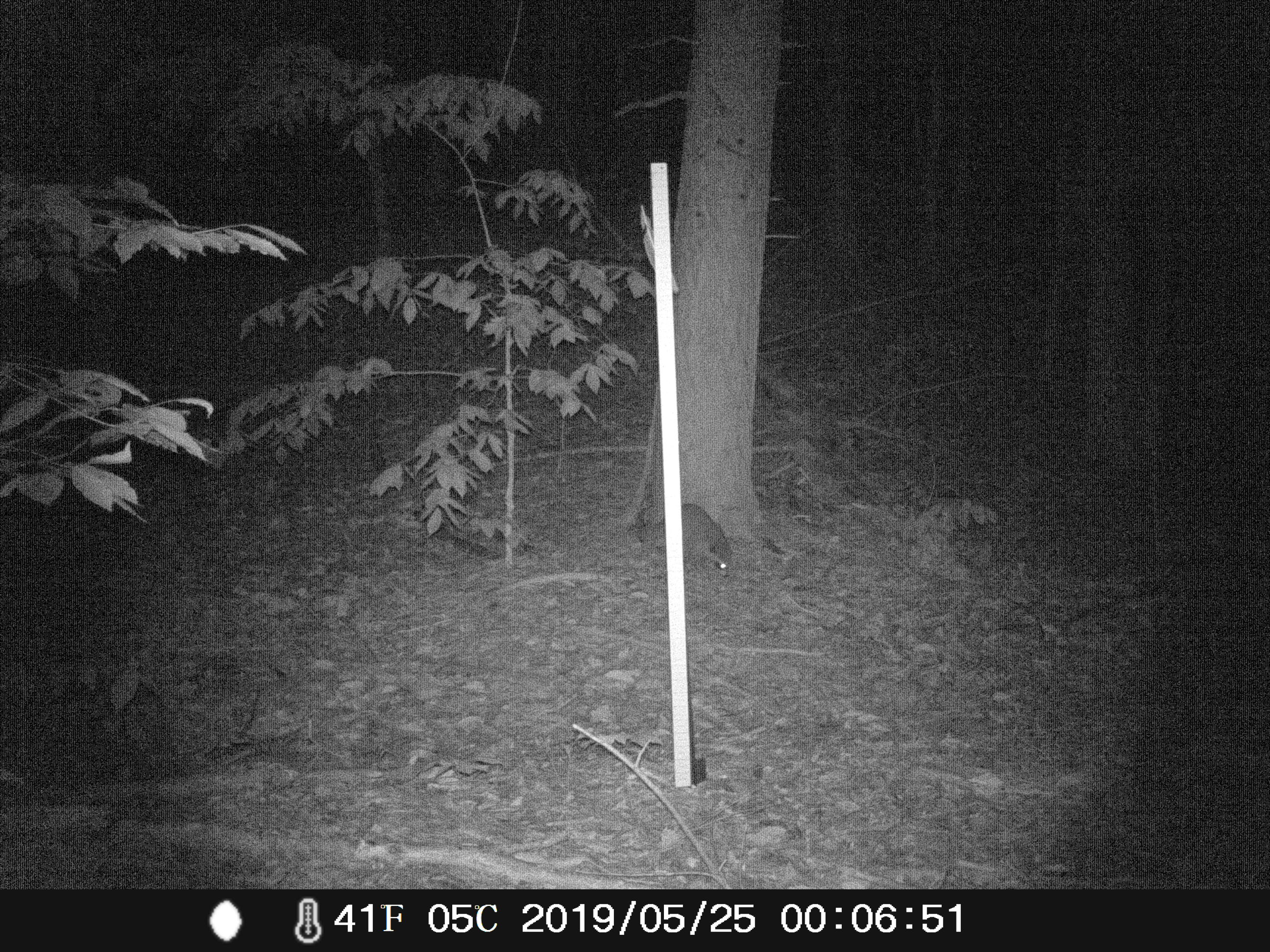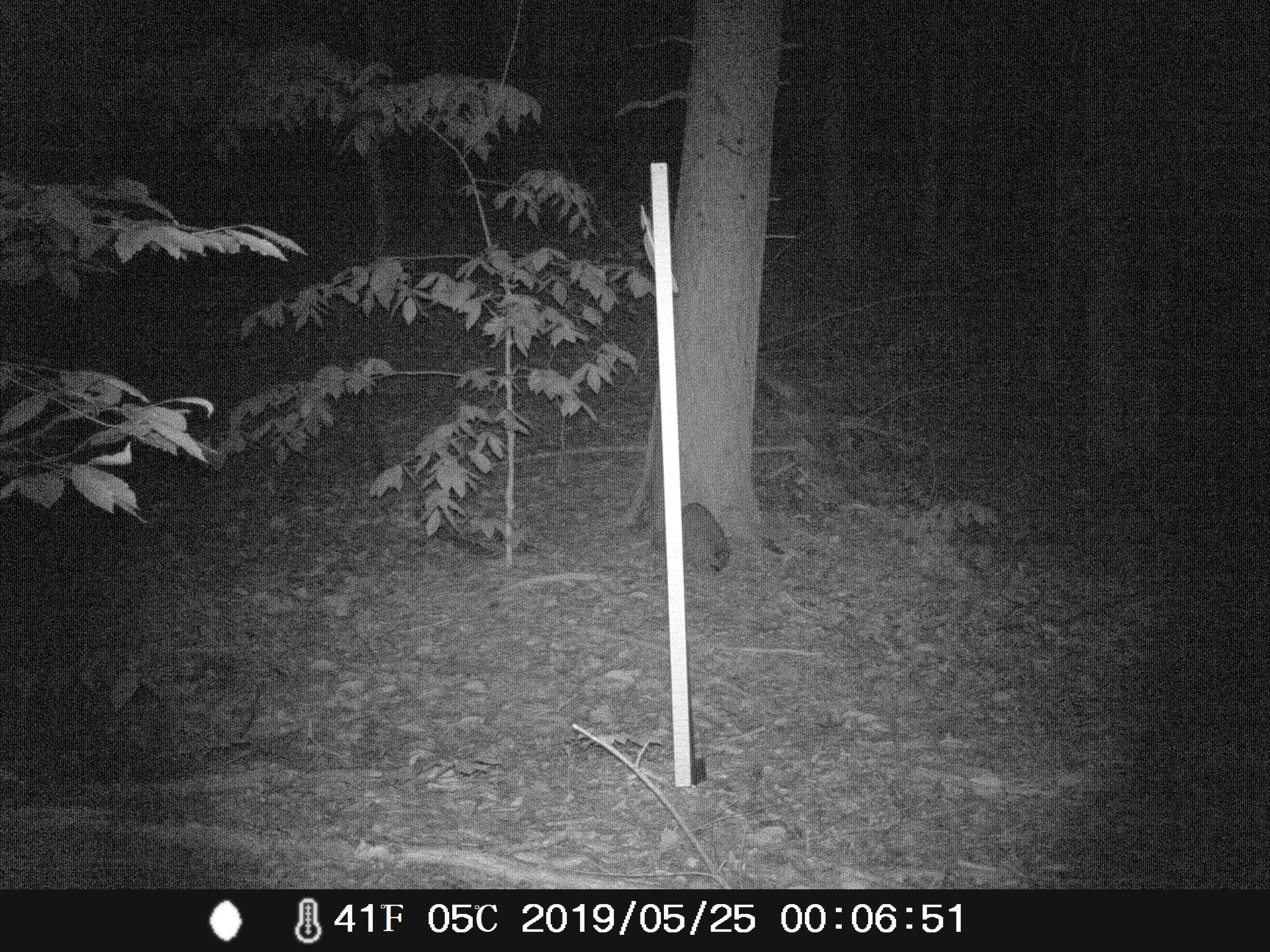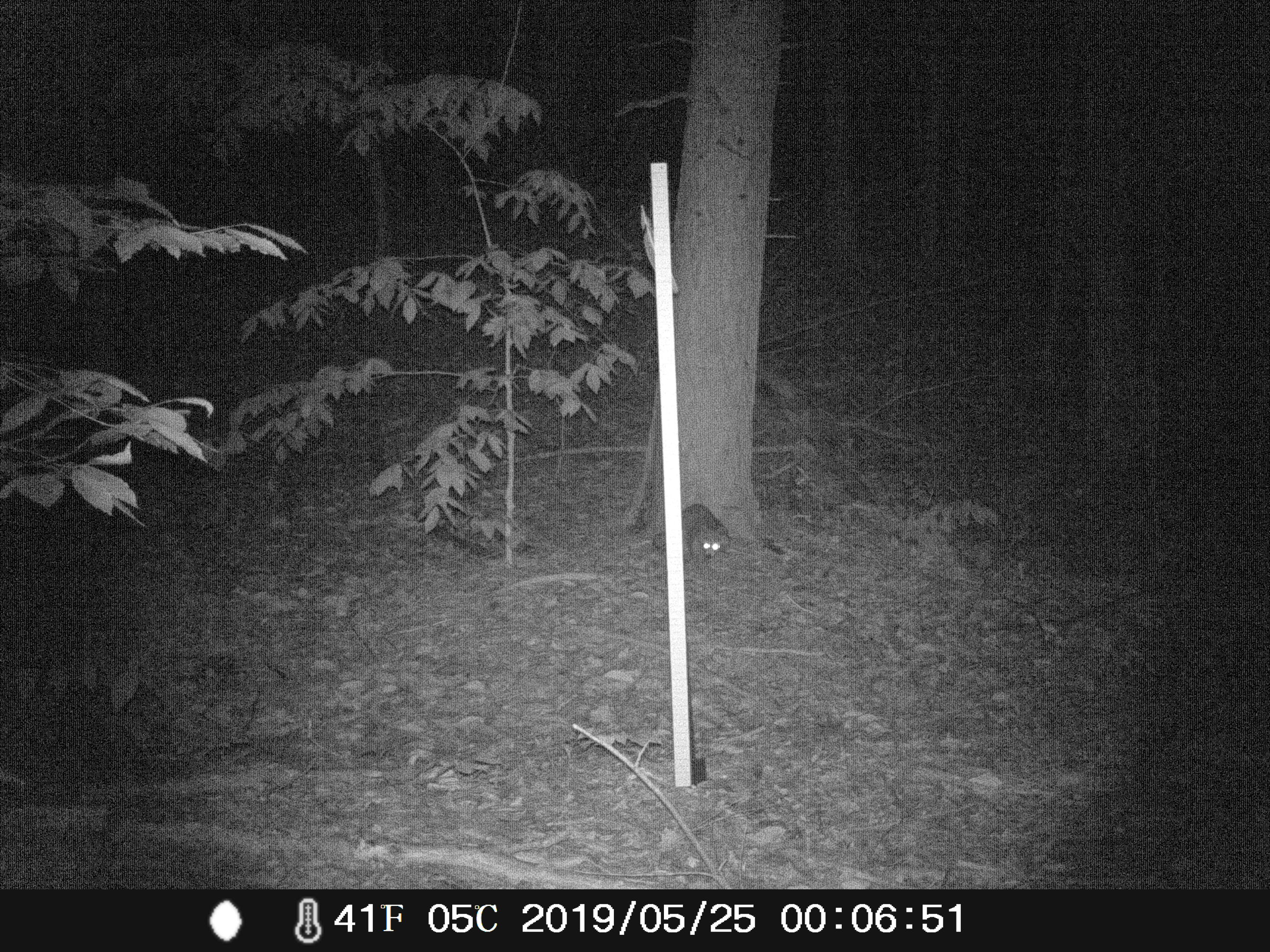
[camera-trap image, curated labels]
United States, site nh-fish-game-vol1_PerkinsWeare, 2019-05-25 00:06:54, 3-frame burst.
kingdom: Animalia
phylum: Chordata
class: Mammalia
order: Carnivora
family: Procyonidae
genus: Procyon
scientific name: Procyon lotor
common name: raccoon